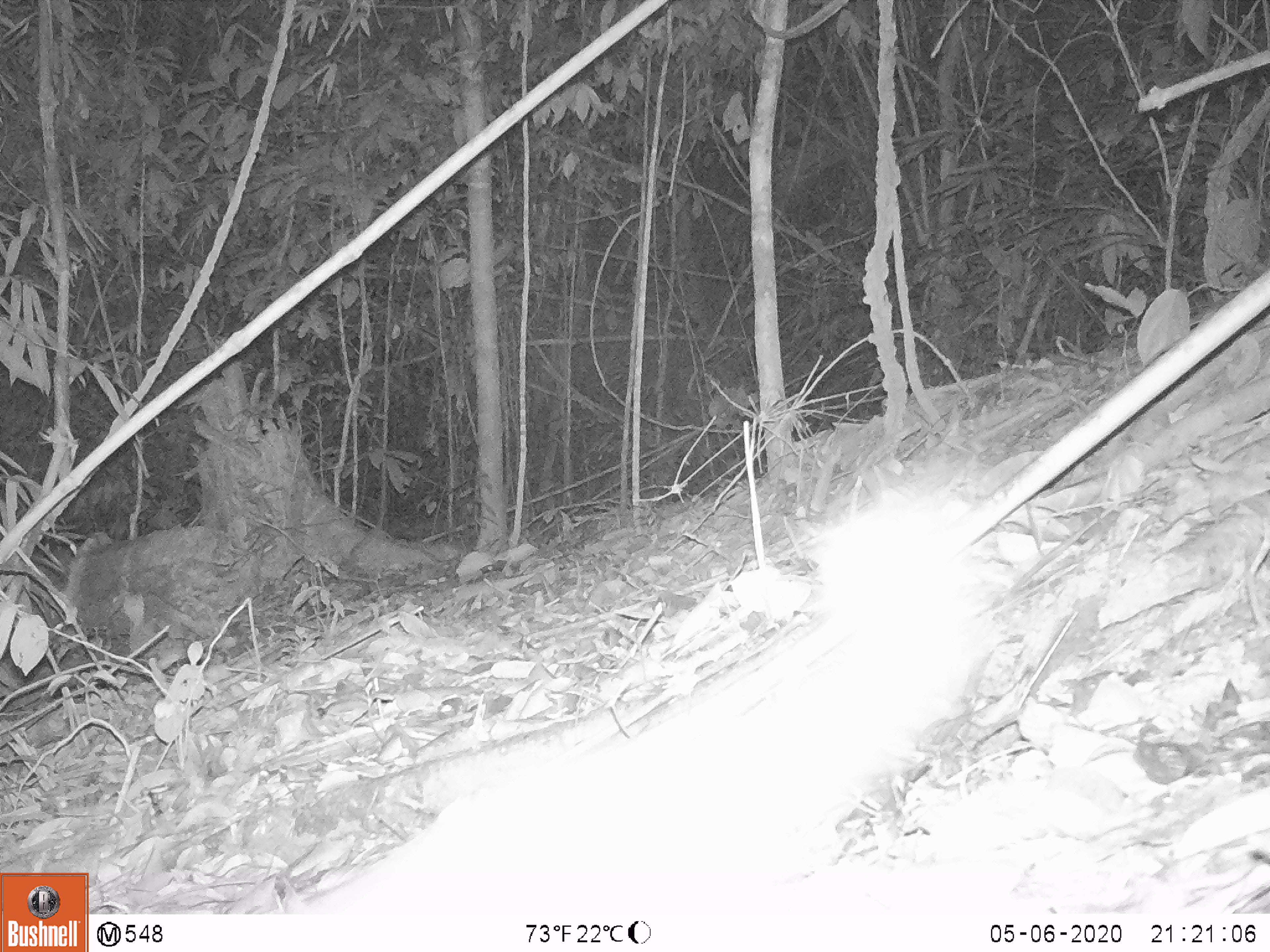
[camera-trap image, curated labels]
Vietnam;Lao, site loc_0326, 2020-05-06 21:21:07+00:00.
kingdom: Animalia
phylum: Chordata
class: Mammalia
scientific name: Mammalia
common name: mammal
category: unidentified small mammal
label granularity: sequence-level